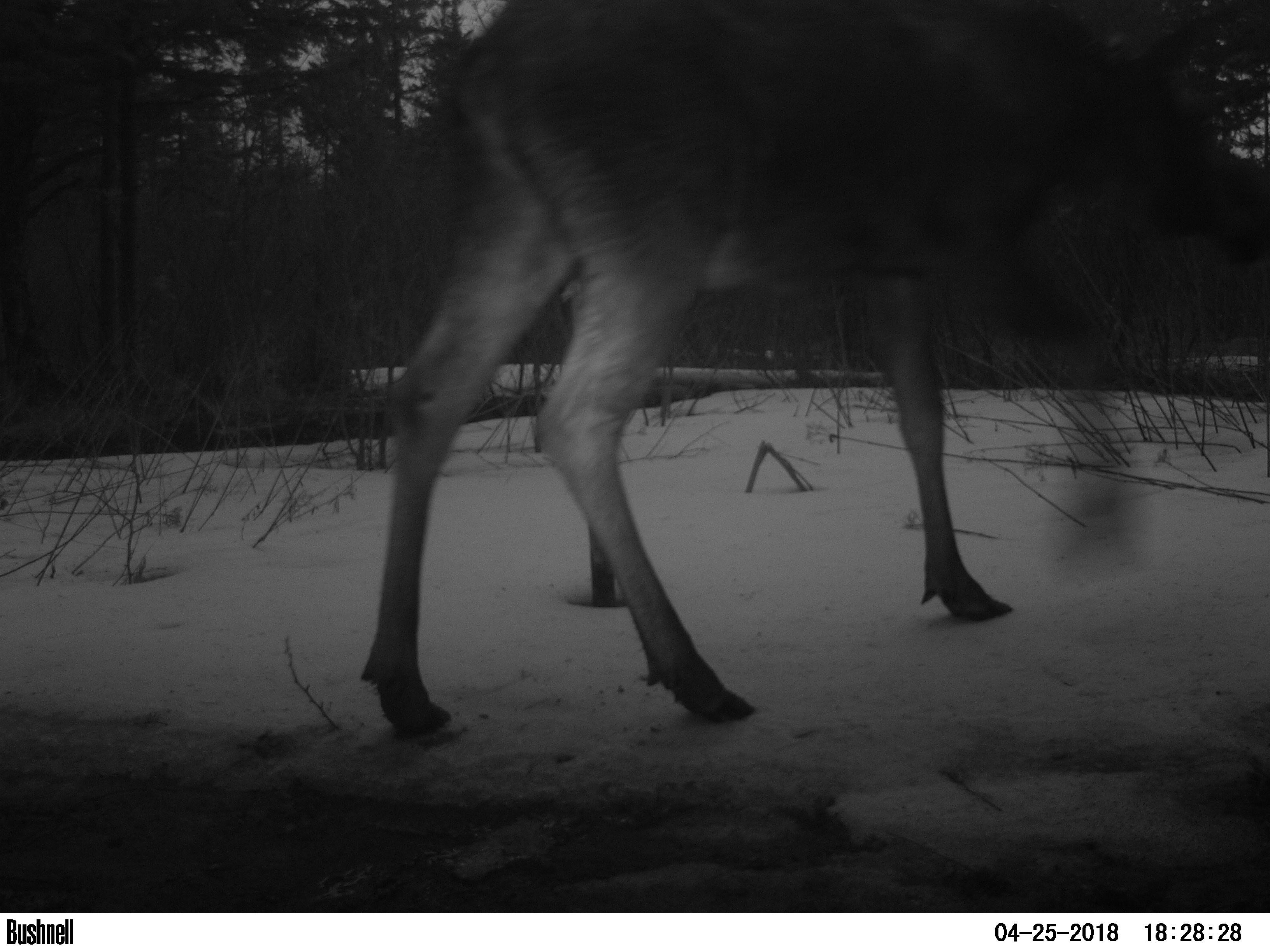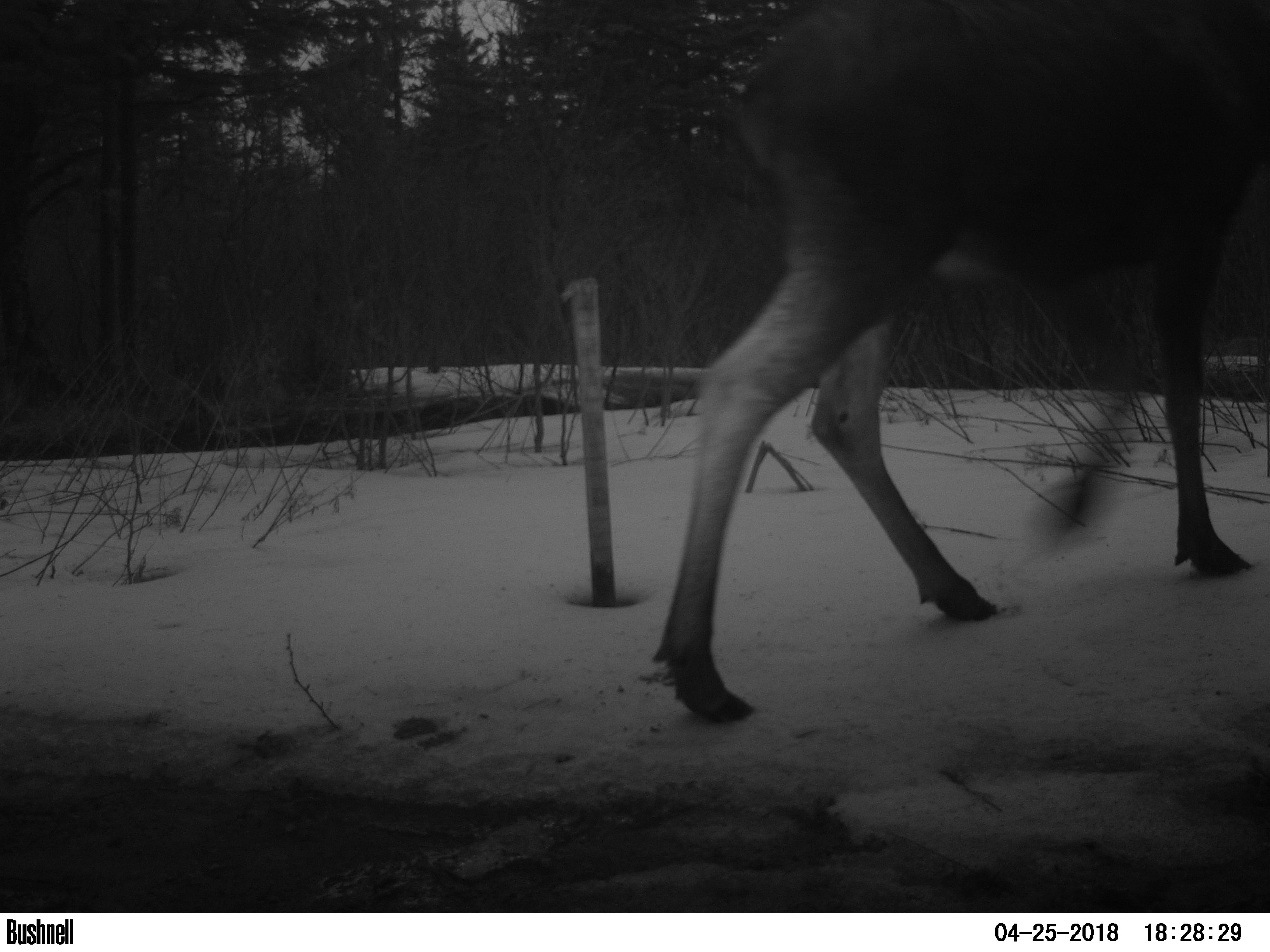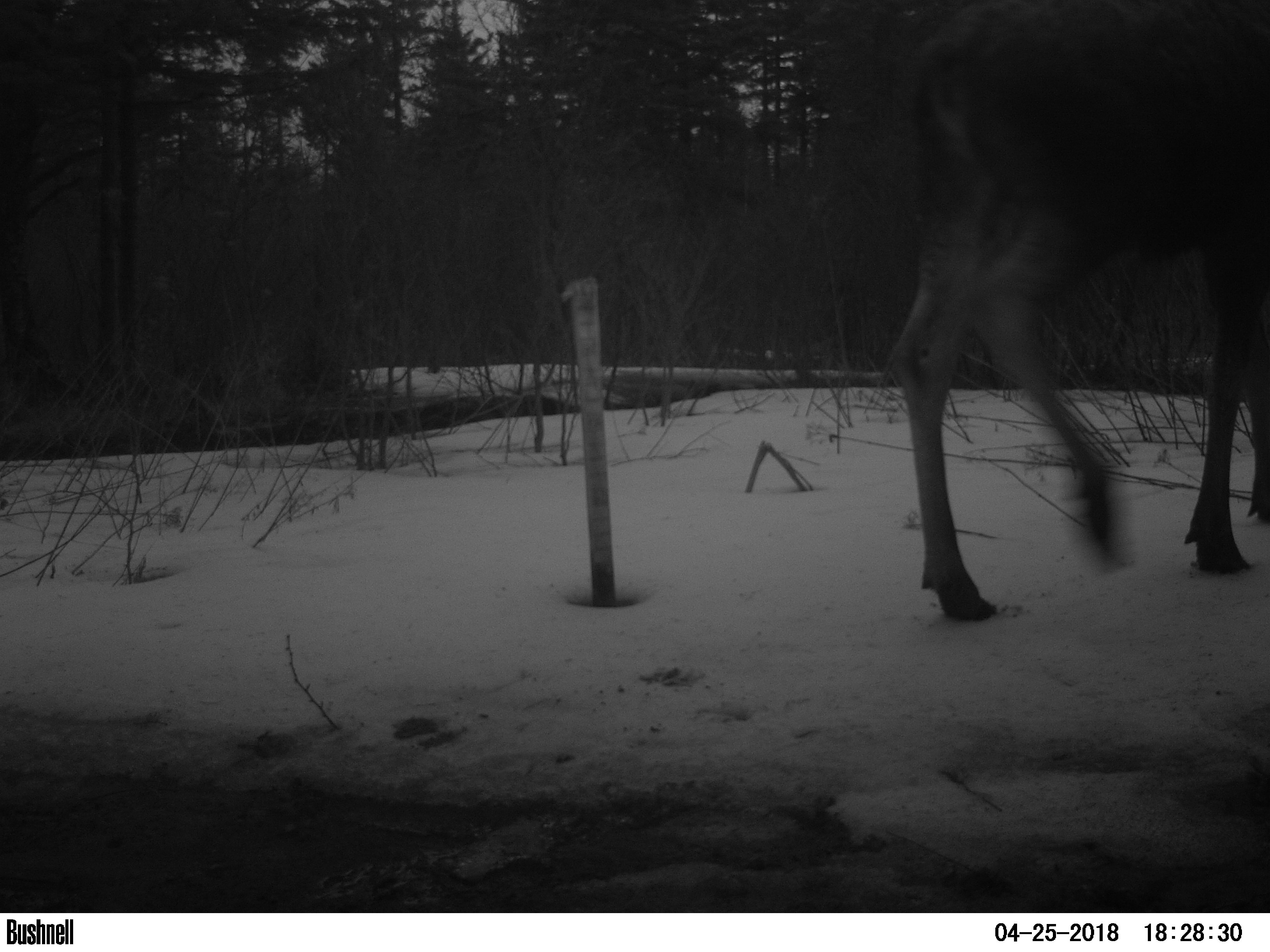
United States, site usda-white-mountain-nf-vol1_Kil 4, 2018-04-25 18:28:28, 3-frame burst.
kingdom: Animalia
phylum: Chordata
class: Mammalia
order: Artiodactyla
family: Cervidae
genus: Alces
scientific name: Alces alces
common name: moose